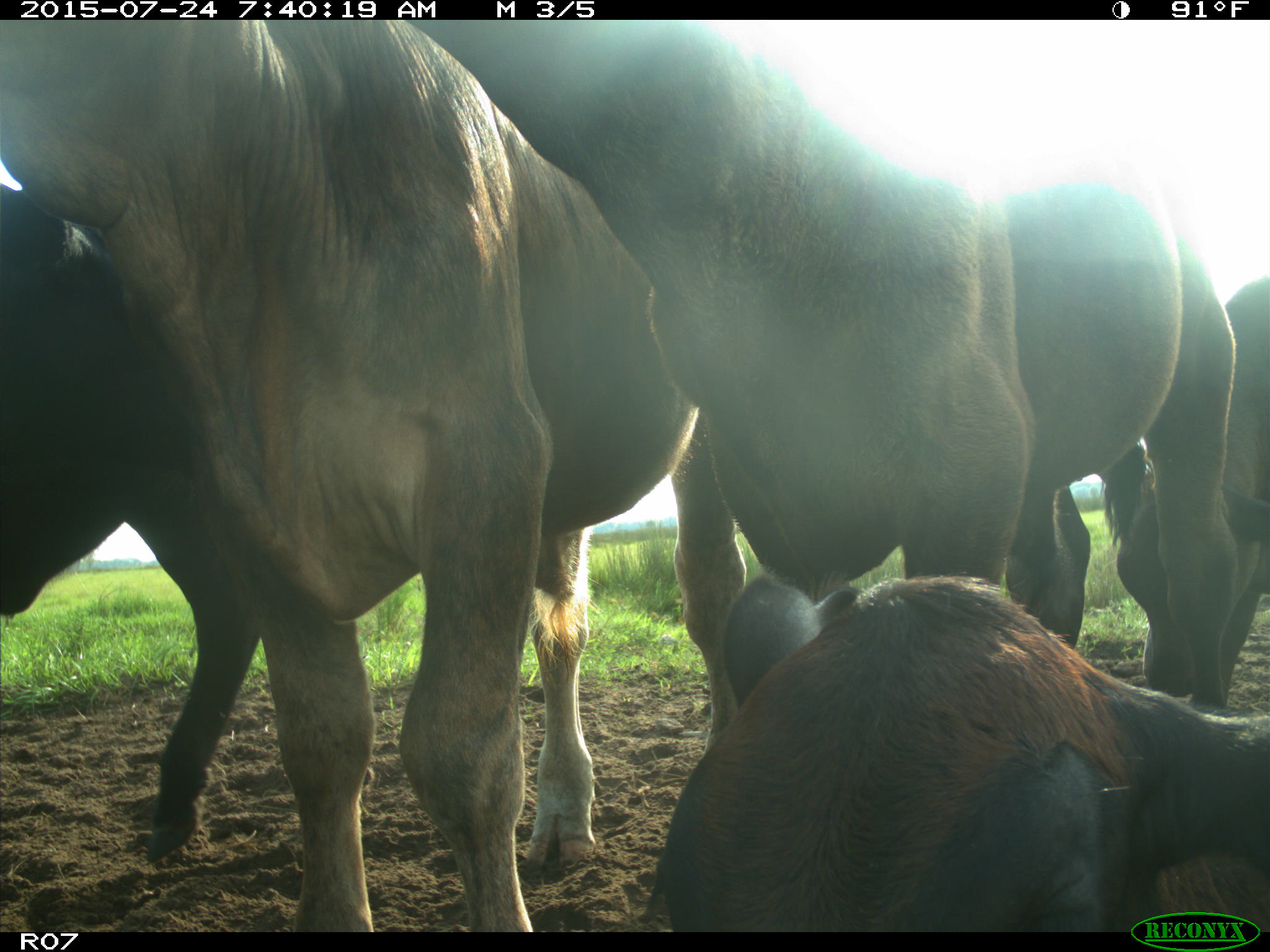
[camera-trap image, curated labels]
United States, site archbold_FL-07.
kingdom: Animalia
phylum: Chordata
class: Mammalia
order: Artiodactyla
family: Bovidae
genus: Bos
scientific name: Bos taurus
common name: domestic cow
Bos taurus (domestic cow).